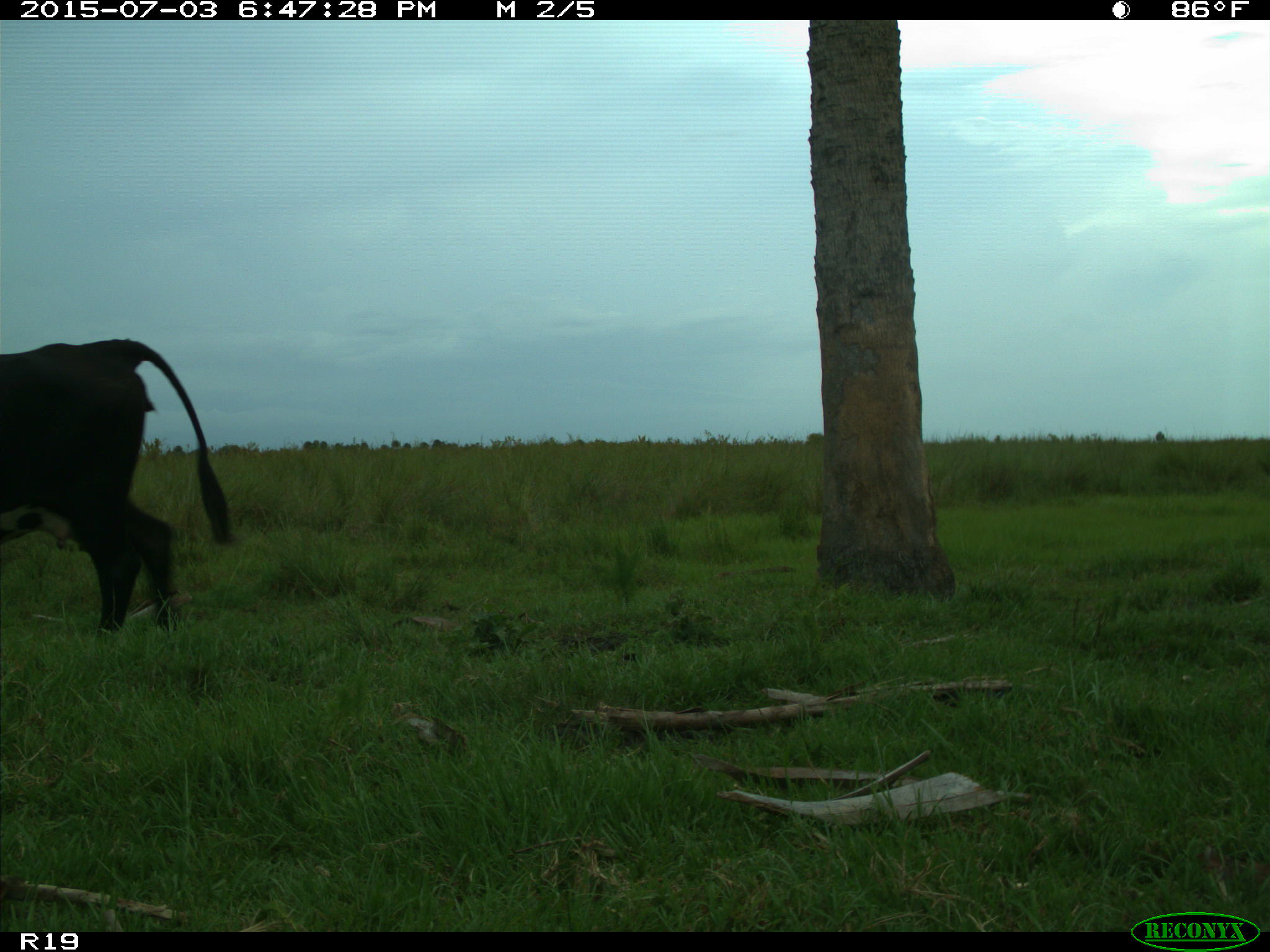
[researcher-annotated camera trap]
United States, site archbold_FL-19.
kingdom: Animalia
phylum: Chordata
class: Mammalia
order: Artiodactyla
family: Bovidae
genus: Bos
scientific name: Bos taurus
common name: domestic cow